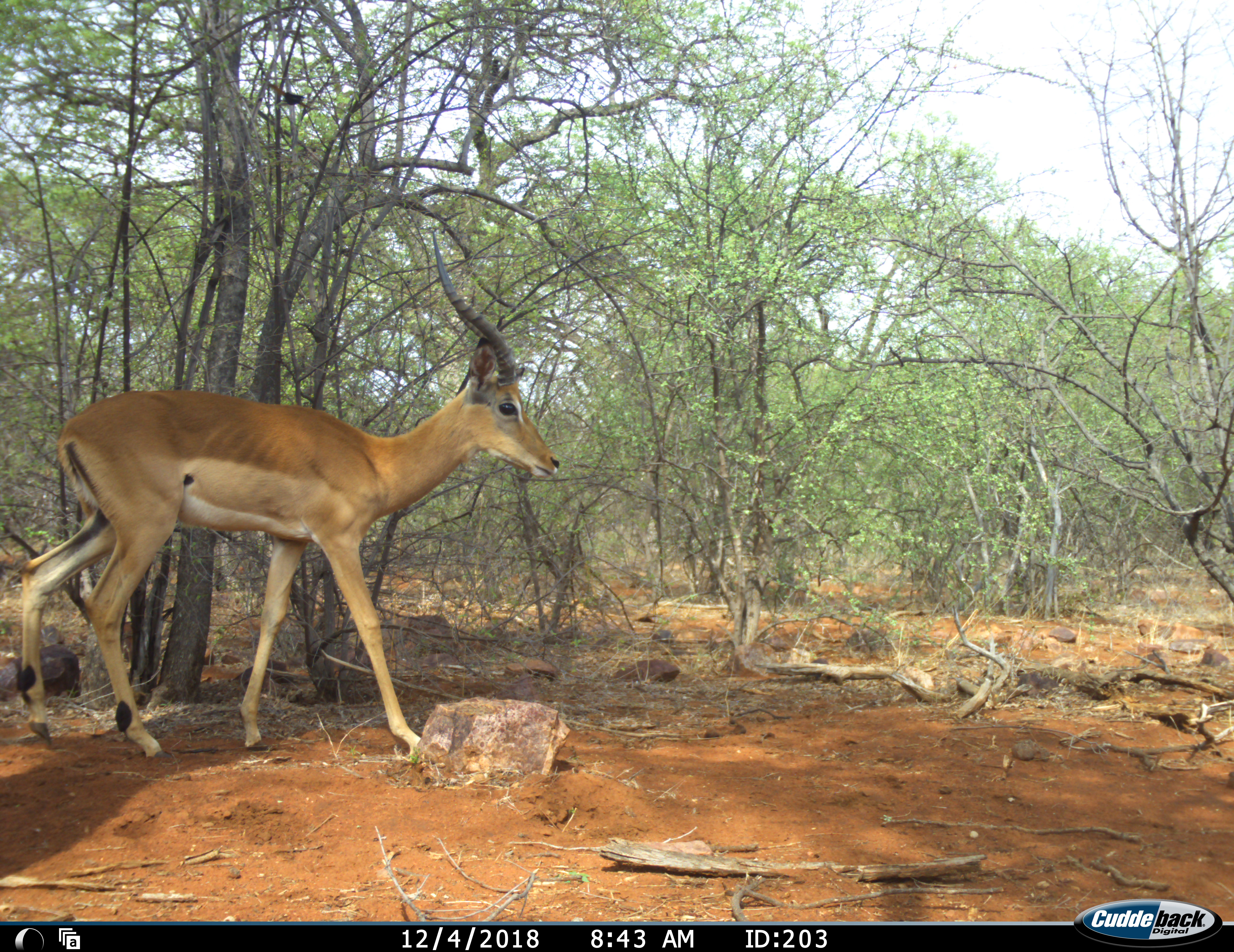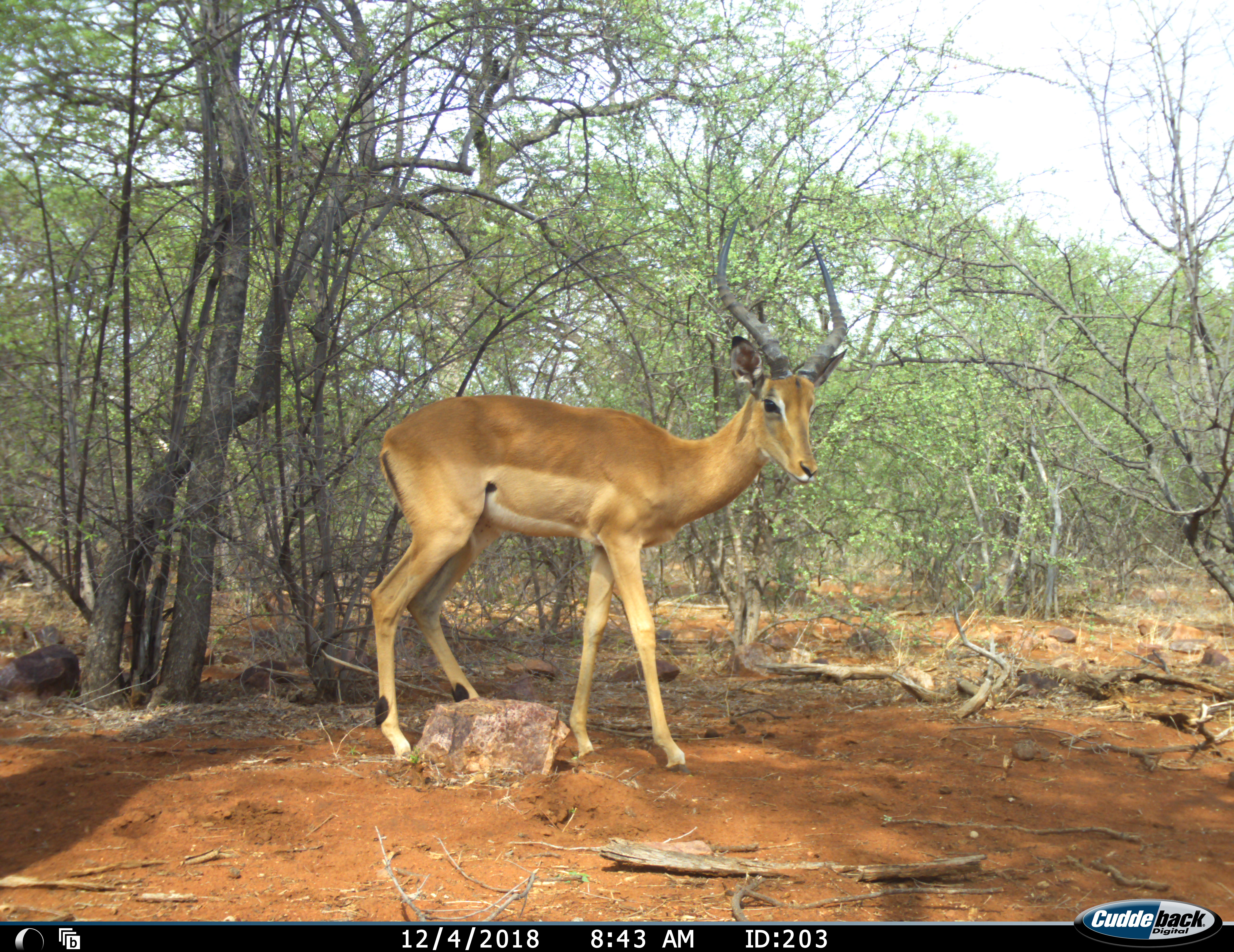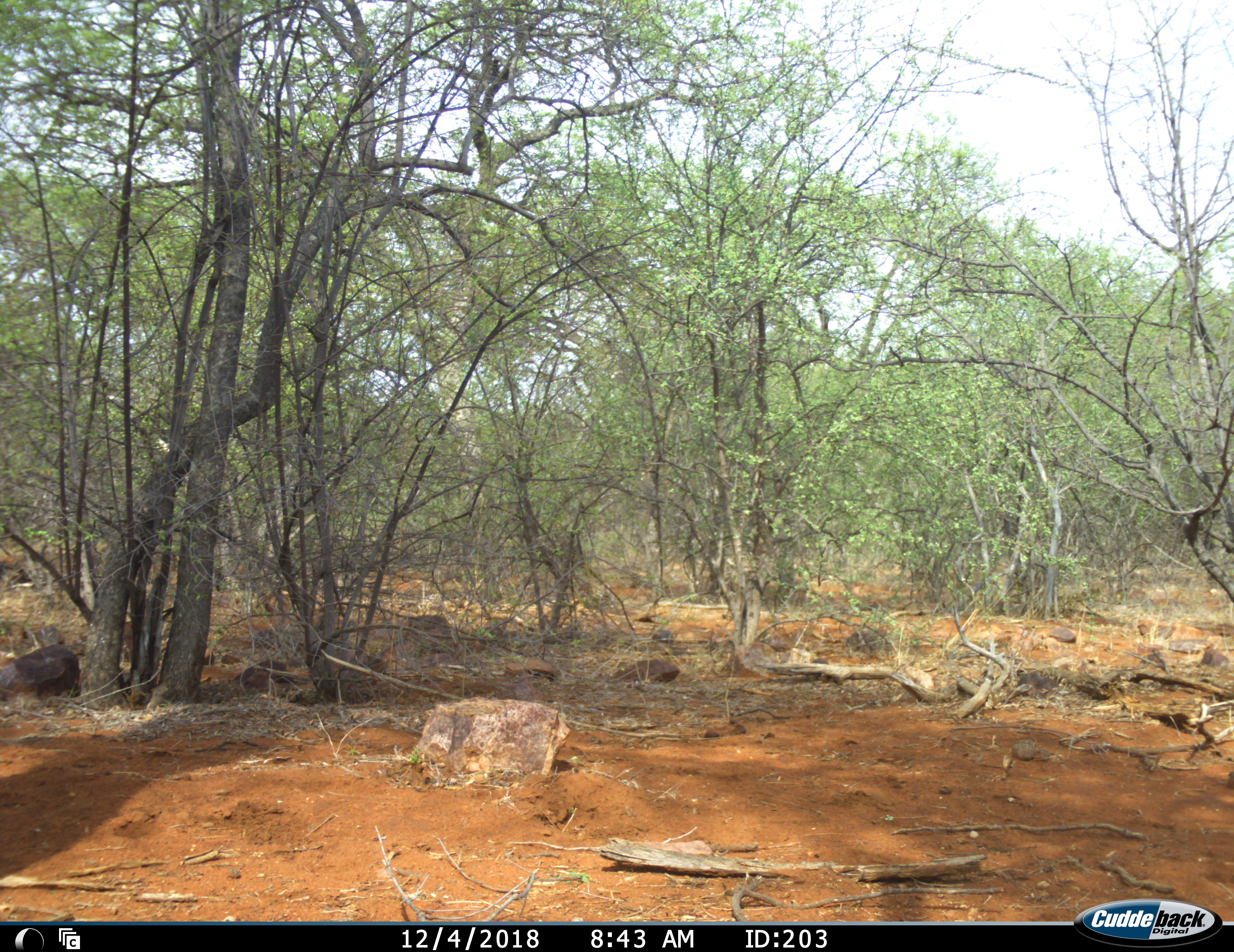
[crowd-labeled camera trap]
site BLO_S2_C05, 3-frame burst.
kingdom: Animalia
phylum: Chordata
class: Mammalia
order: Artiodactyla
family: Bovidae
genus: Aepyceros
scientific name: Aepyceros melampus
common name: impala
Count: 1.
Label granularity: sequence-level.